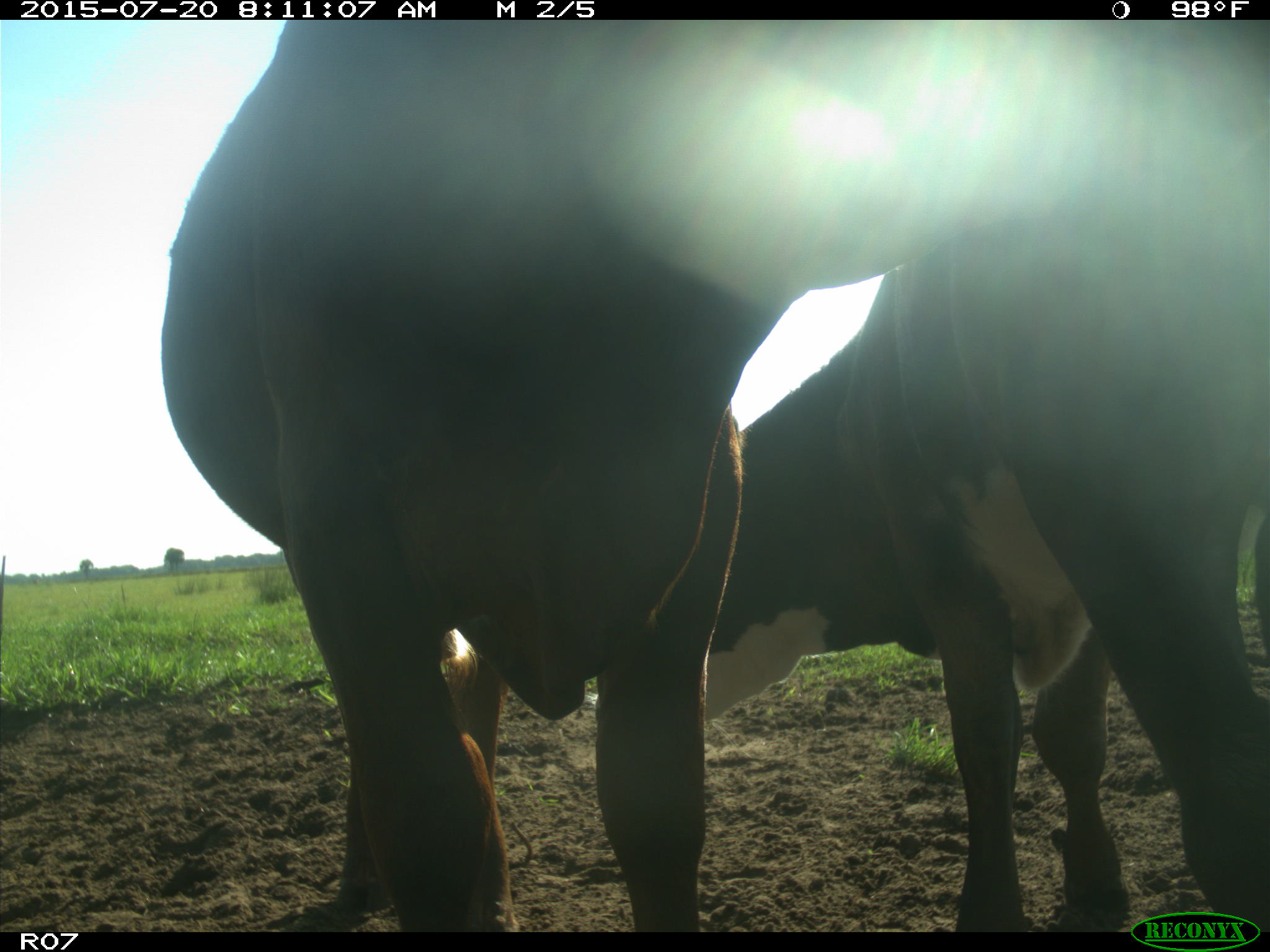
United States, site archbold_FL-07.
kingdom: Animalia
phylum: Chordata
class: Mammalia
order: Artiodactyla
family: Bovidae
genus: Bos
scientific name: Bos taurus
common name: domestic cow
Bos taurus (domestic cow).